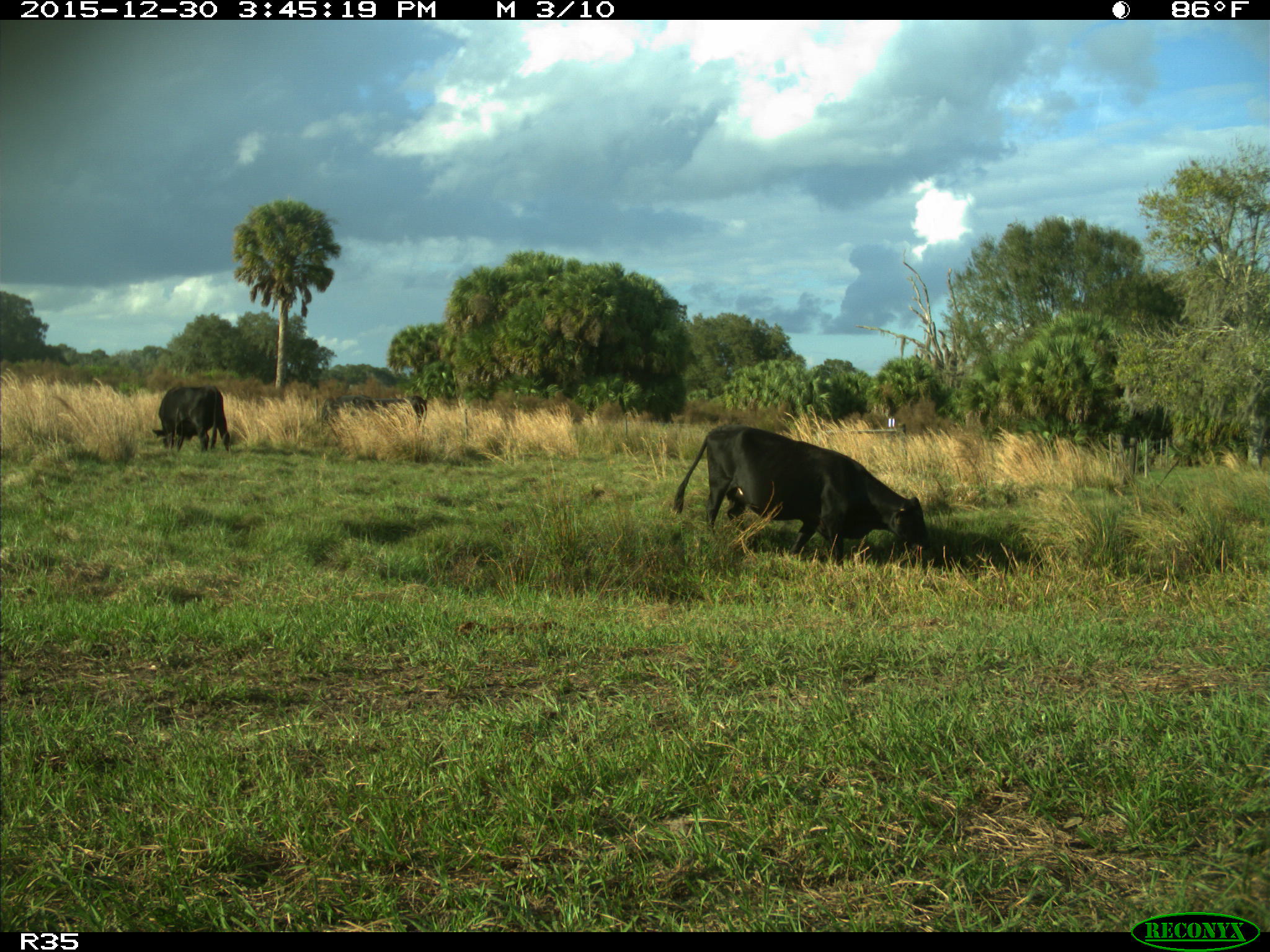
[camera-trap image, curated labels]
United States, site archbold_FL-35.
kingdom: Animalia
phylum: Chordata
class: Mammalia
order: Artiodactyla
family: Bovidae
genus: Bos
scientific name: Bos taurus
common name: domestic cow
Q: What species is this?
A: Bos taurus (domestic cow).